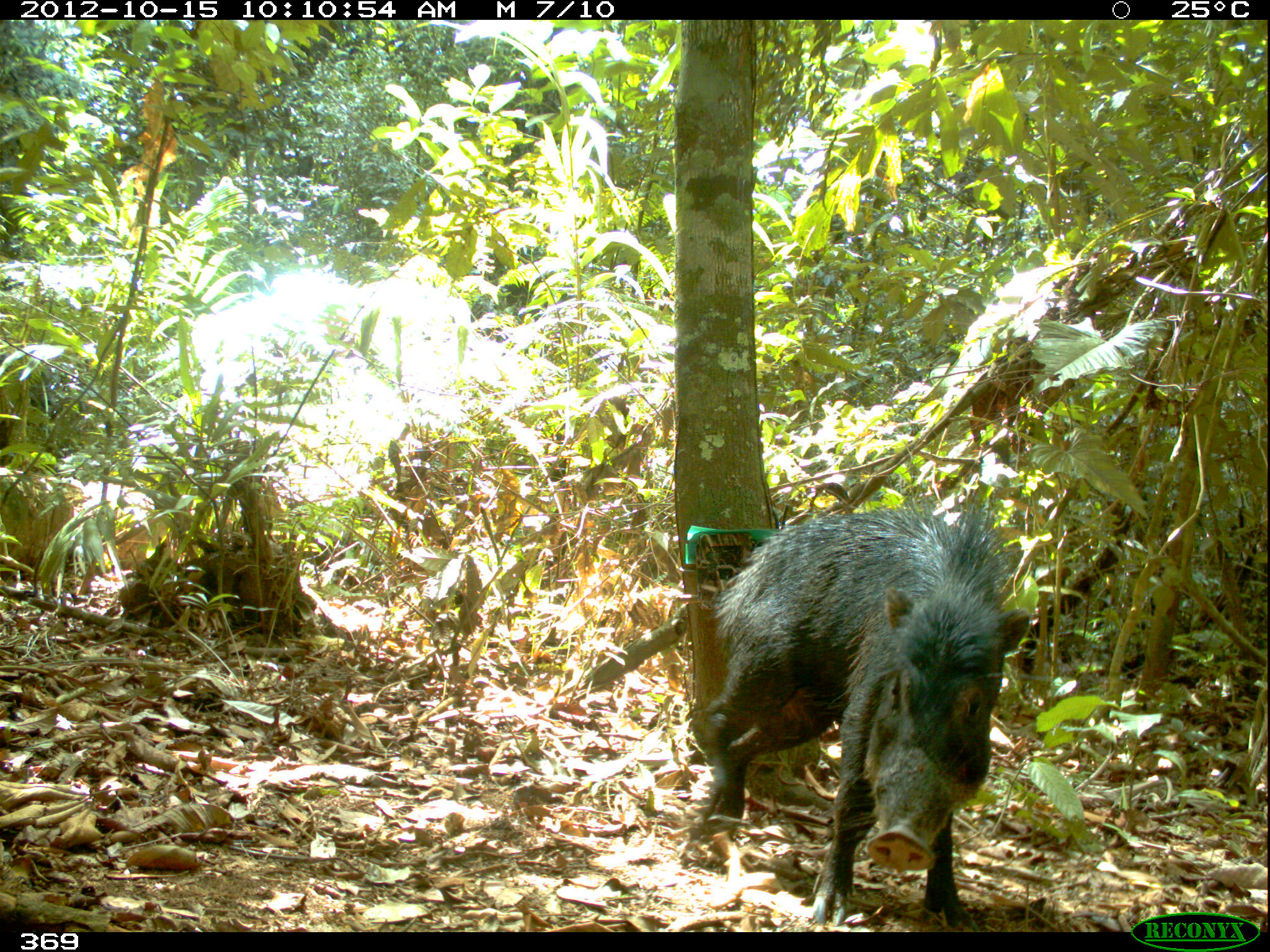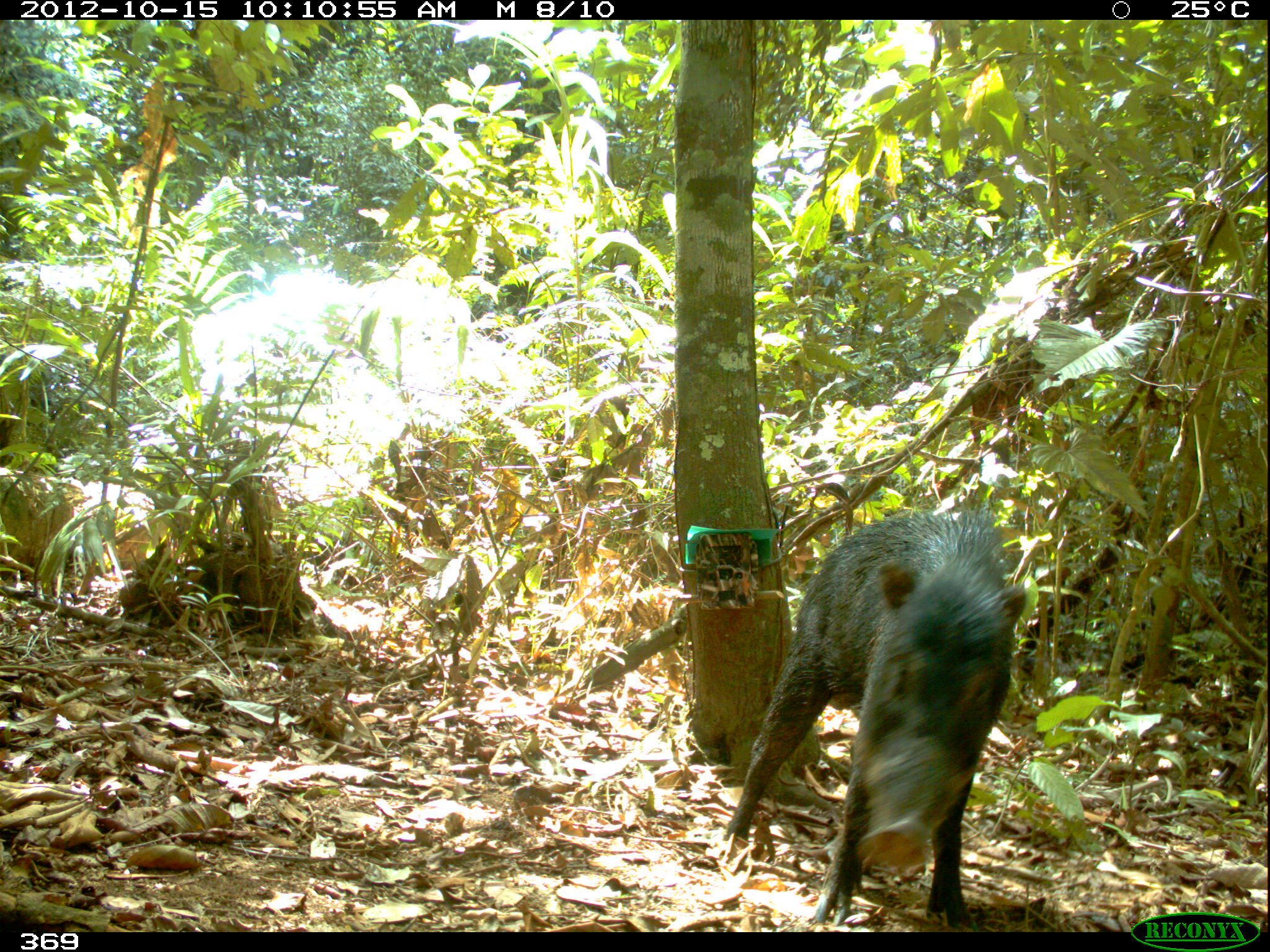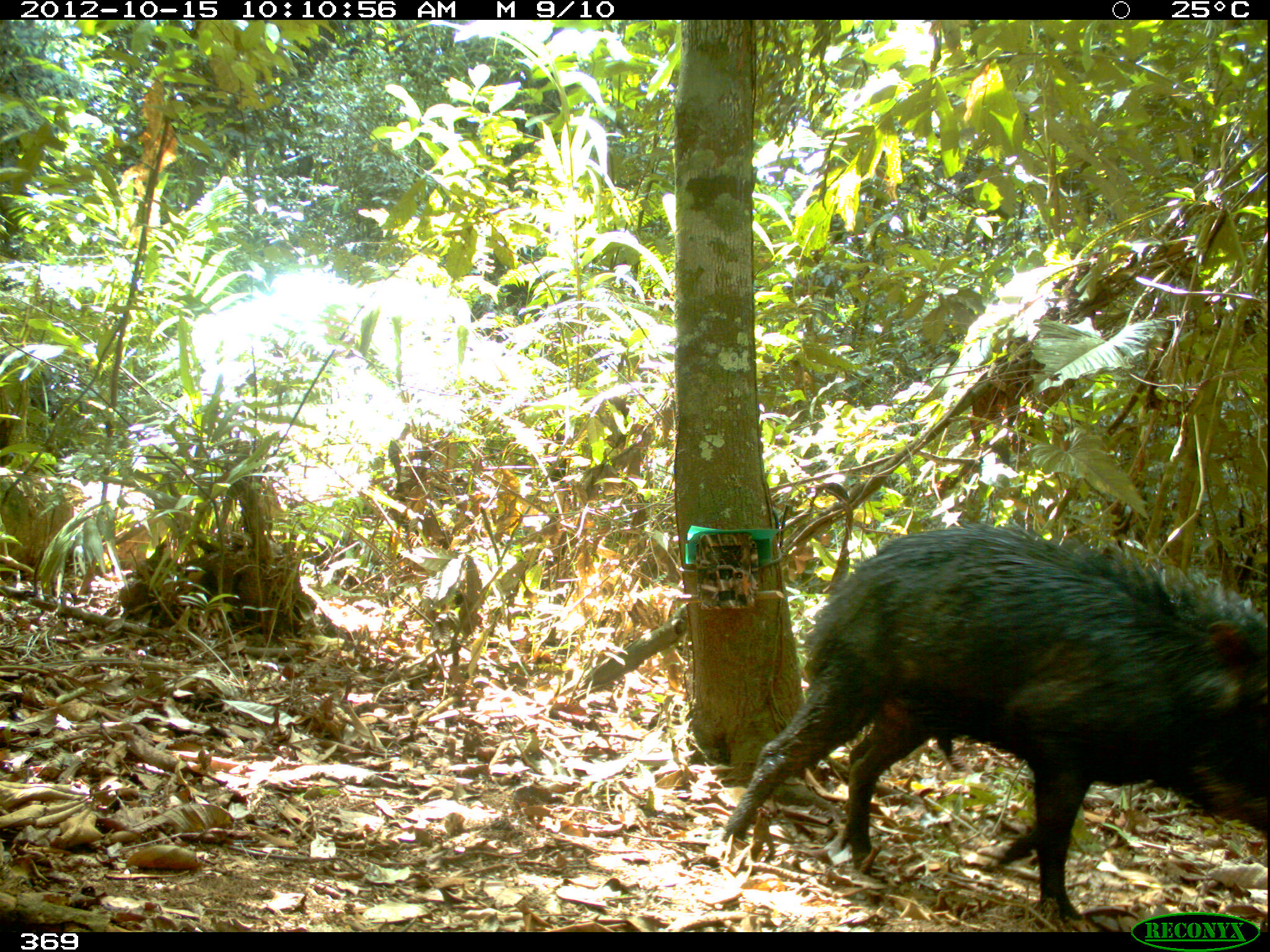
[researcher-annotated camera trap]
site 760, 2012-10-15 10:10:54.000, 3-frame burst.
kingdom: Animalia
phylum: Chordata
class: Mammalia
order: Artiodactyla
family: Tayassuidae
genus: Tayassu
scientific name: Tayassu pecari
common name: white-lipped peccary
Tayassu pecari (white-lipped peccary).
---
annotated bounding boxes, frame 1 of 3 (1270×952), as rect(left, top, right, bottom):
tayassu pecari: rect(689, 488, 1031, 929)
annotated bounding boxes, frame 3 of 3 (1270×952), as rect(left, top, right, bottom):
tayassu pecari: rect(720, 517, 1270, 921)